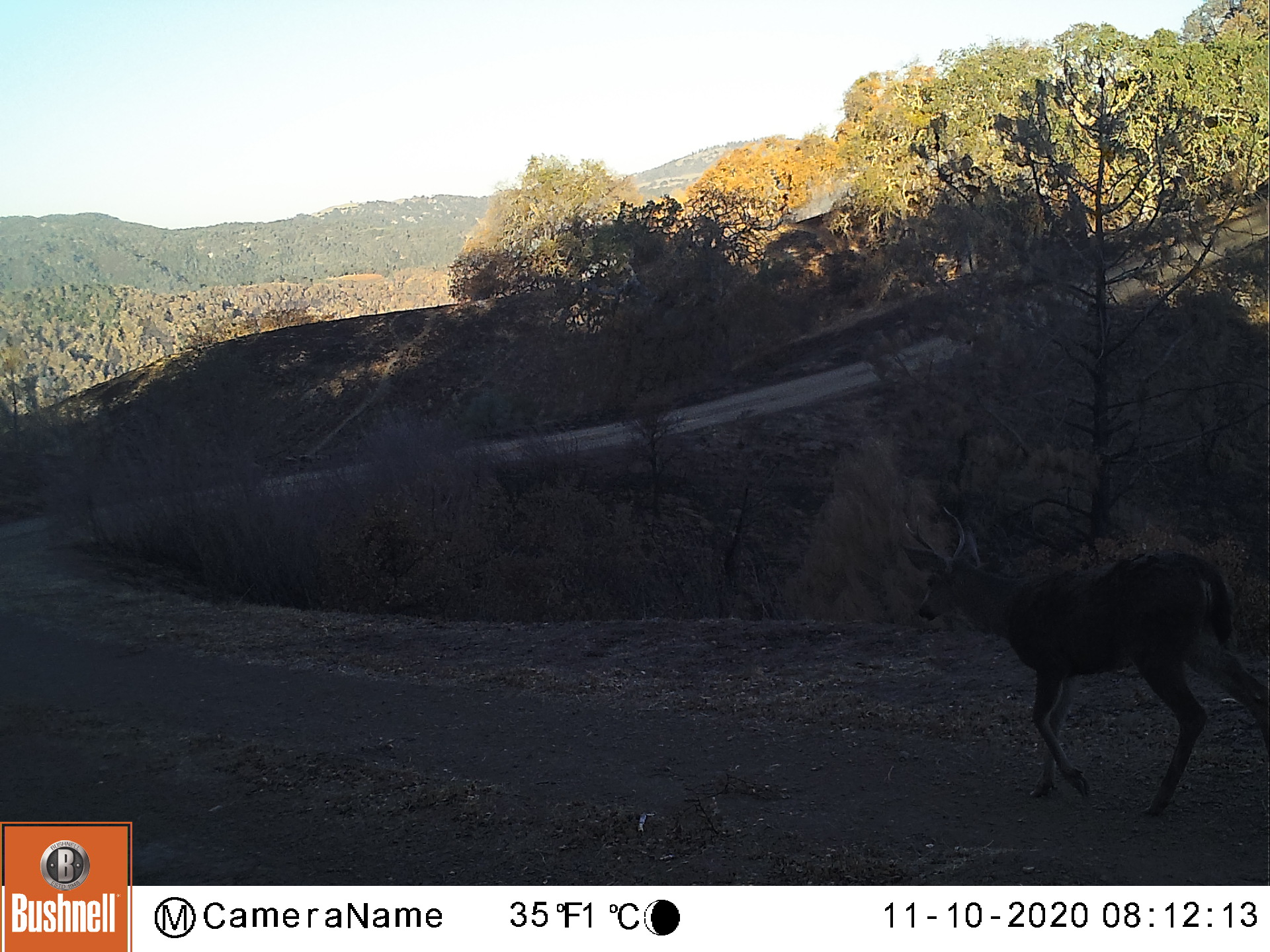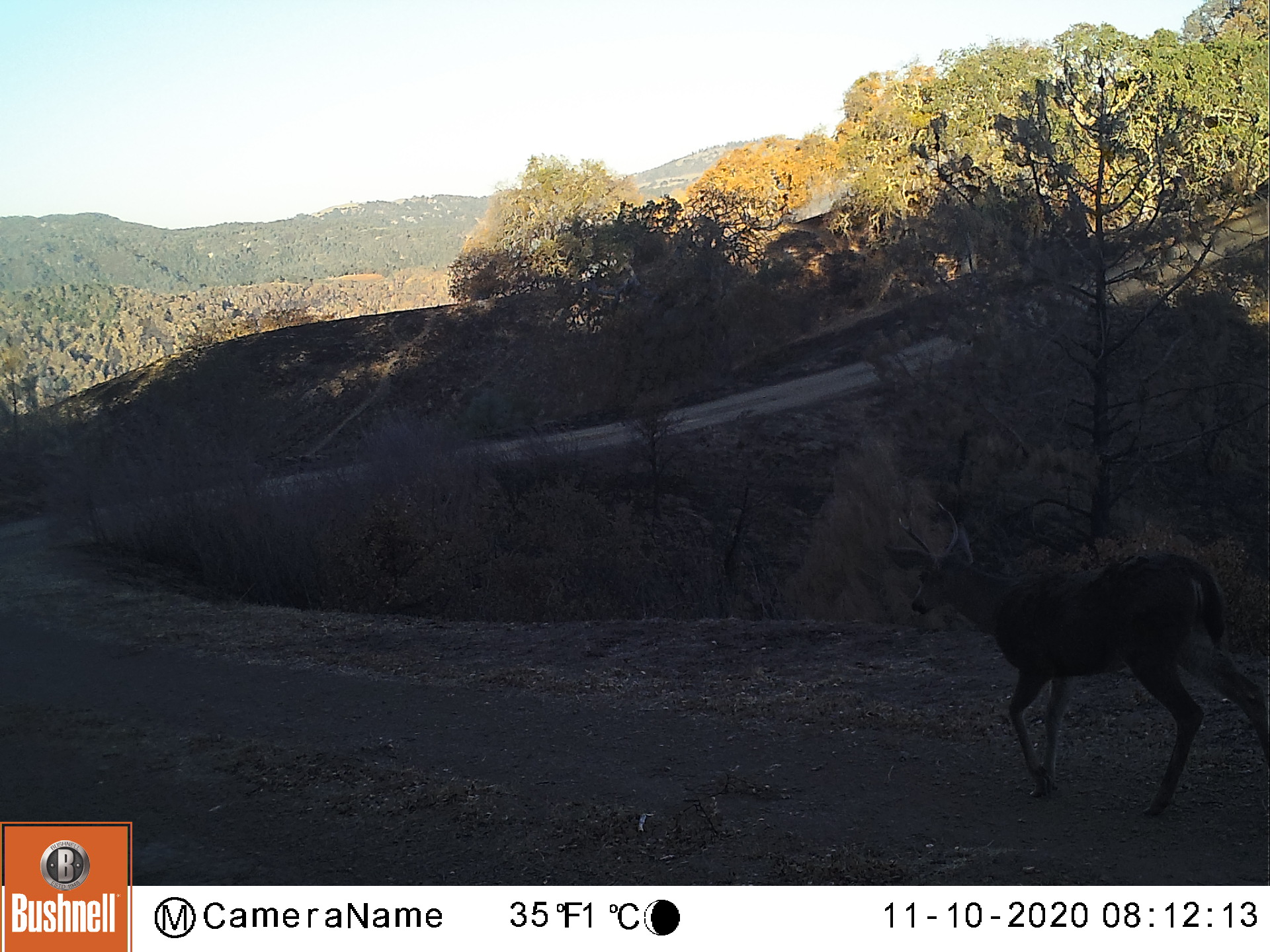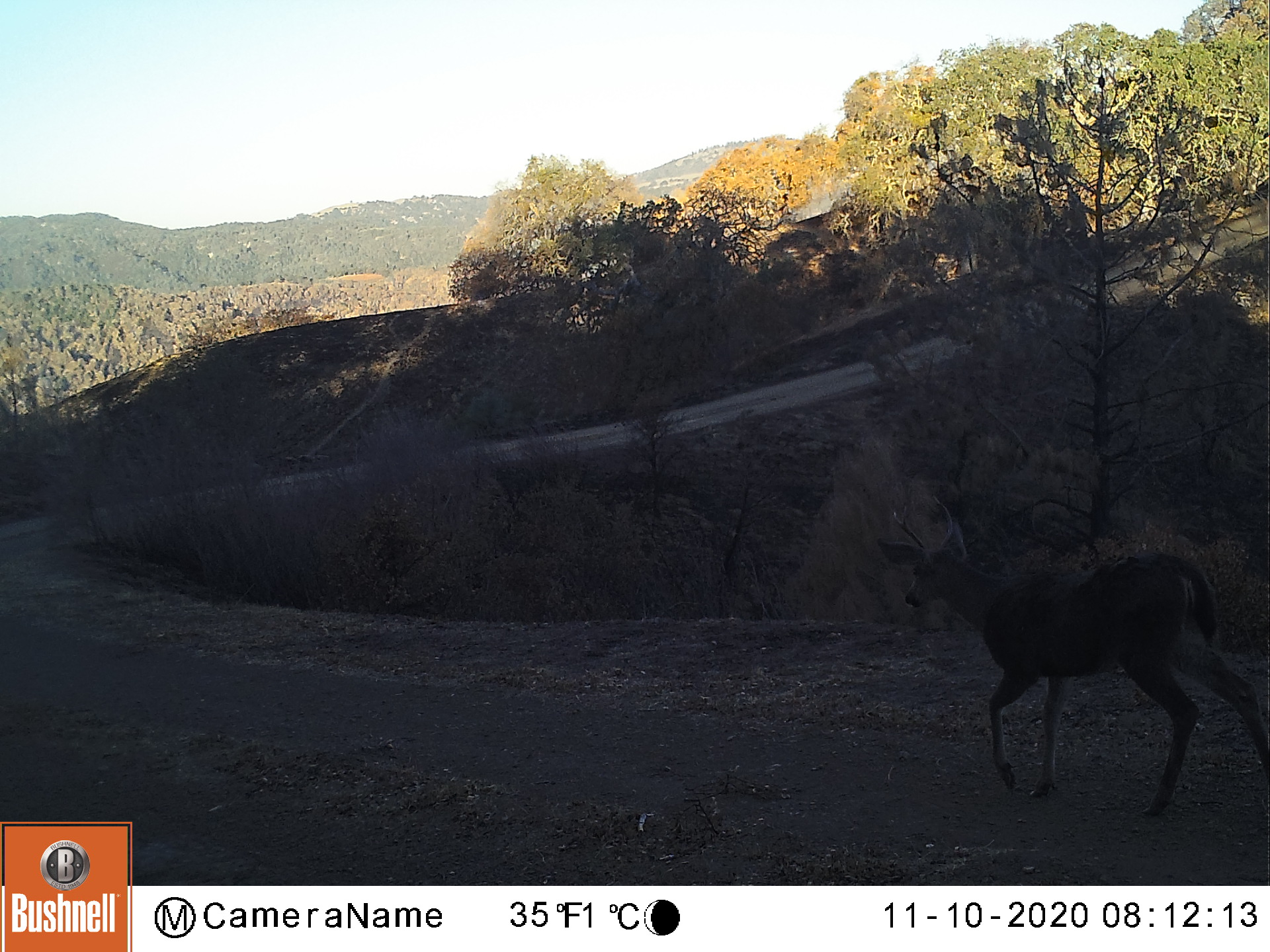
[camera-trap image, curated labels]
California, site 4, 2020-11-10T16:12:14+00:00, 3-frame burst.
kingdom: Animalia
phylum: Chordata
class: Mammalia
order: Artiodactyla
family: Cervidae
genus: Odocoileus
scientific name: Odocoileus hemionus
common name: mule deer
Mule deer (Odocoileus hemionus).